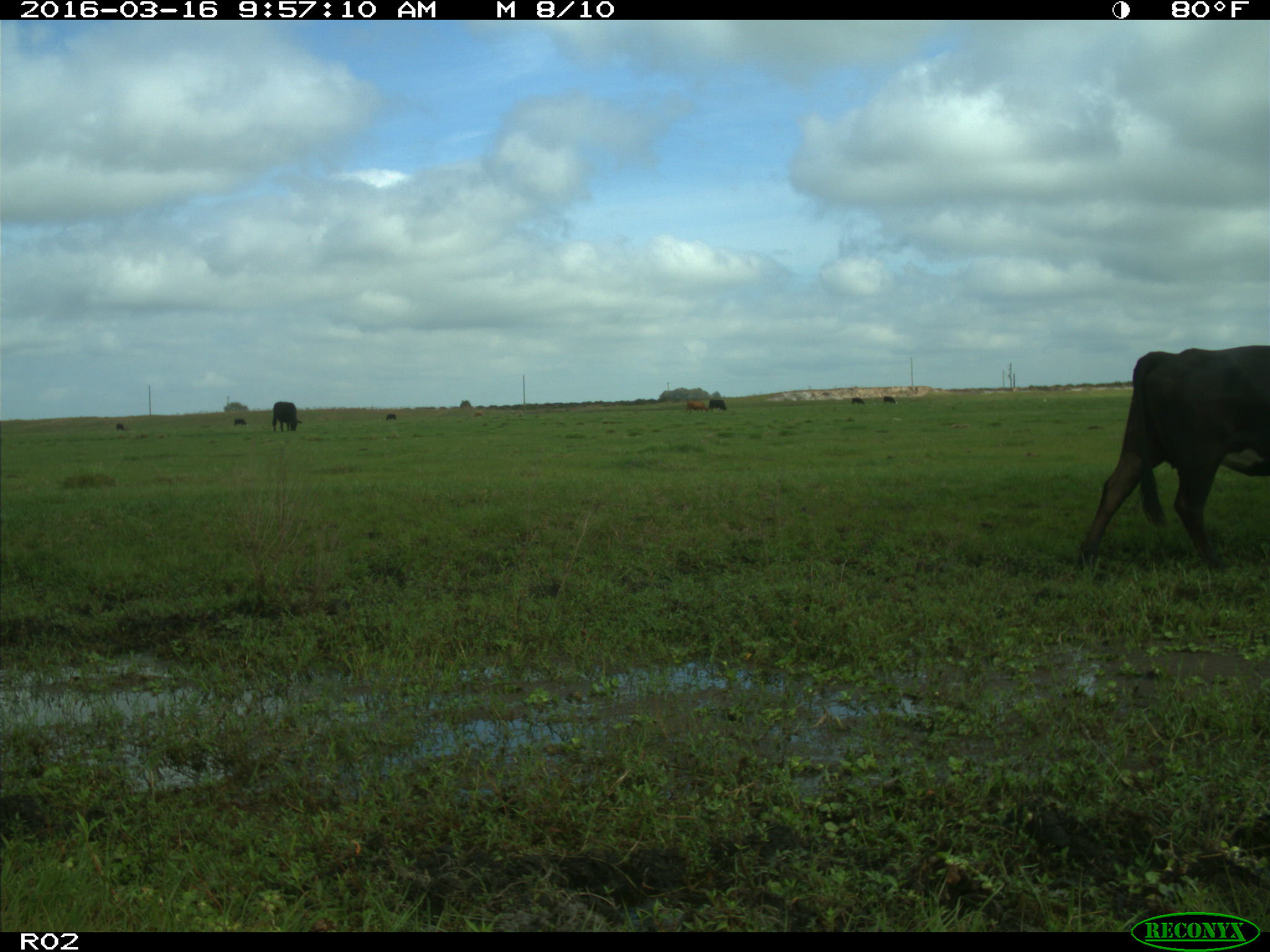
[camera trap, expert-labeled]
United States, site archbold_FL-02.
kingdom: Animalia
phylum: Chordata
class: Mammalia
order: Artiodactyla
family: Bovidae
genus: Bos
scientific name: Bos taurus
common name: domestic cow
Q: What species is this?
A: Bos taurus (domestic cow).